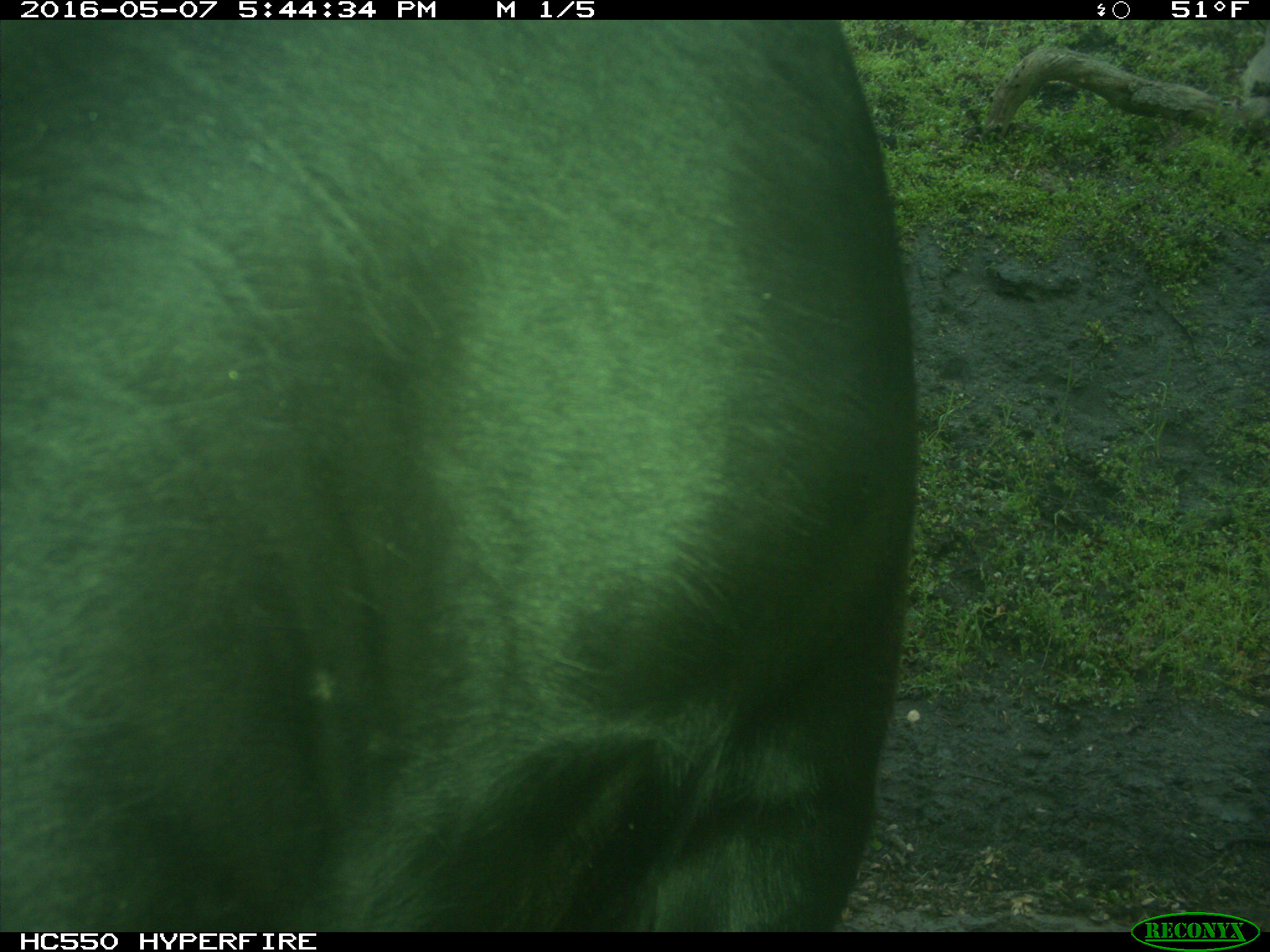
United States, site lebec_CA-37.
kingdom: Animalia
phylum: Chordata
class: Mammalia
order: Artiodactyla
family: Bovidae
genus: Bos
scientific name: Bos taurus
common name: domestic cow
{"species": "Bos taurus (domestic cow)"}